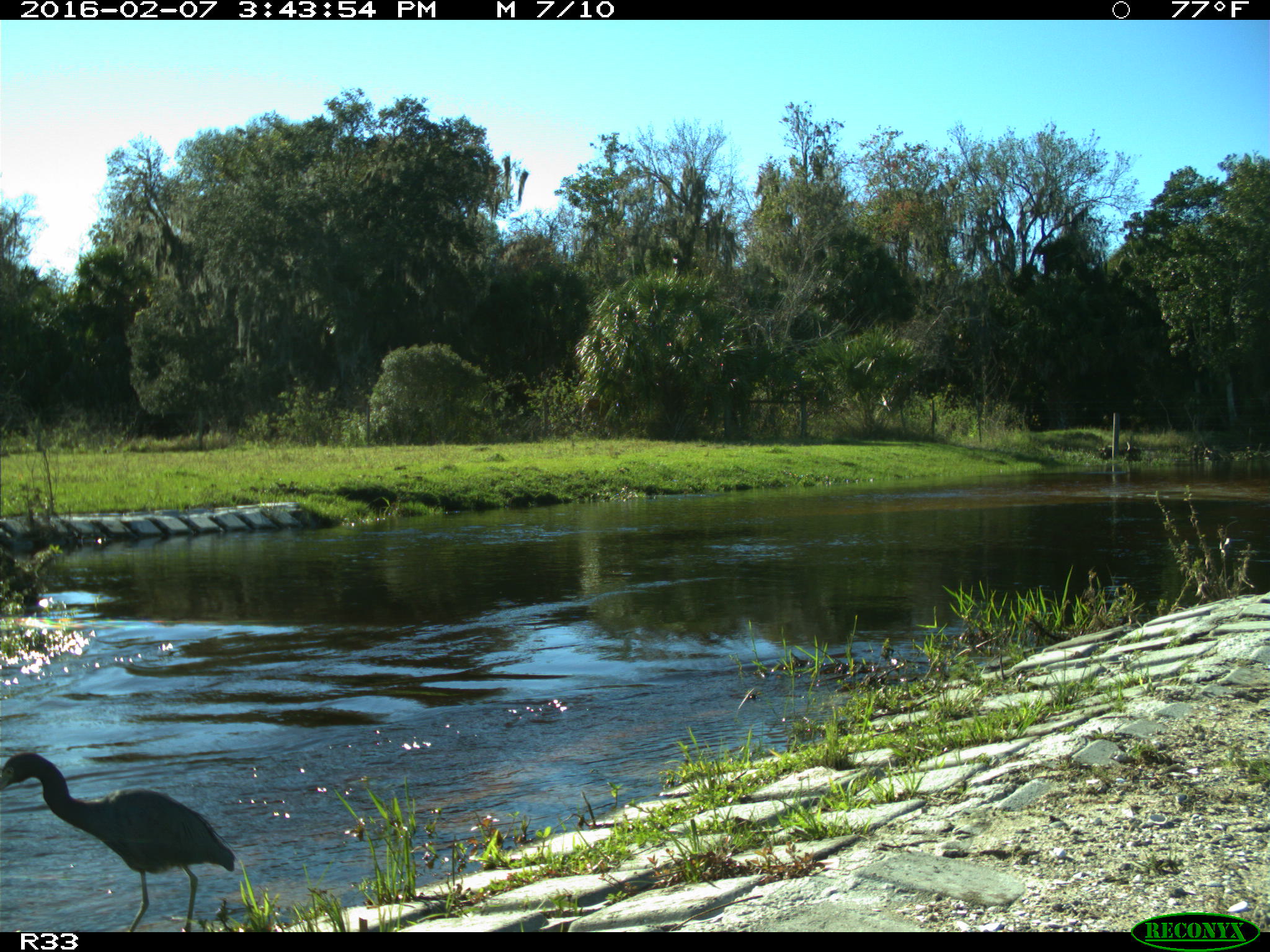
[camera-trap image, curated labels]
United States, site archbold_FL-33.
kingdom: Animalia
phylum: Chordata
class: Aves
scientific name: Aves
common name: birds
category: unidentified bird